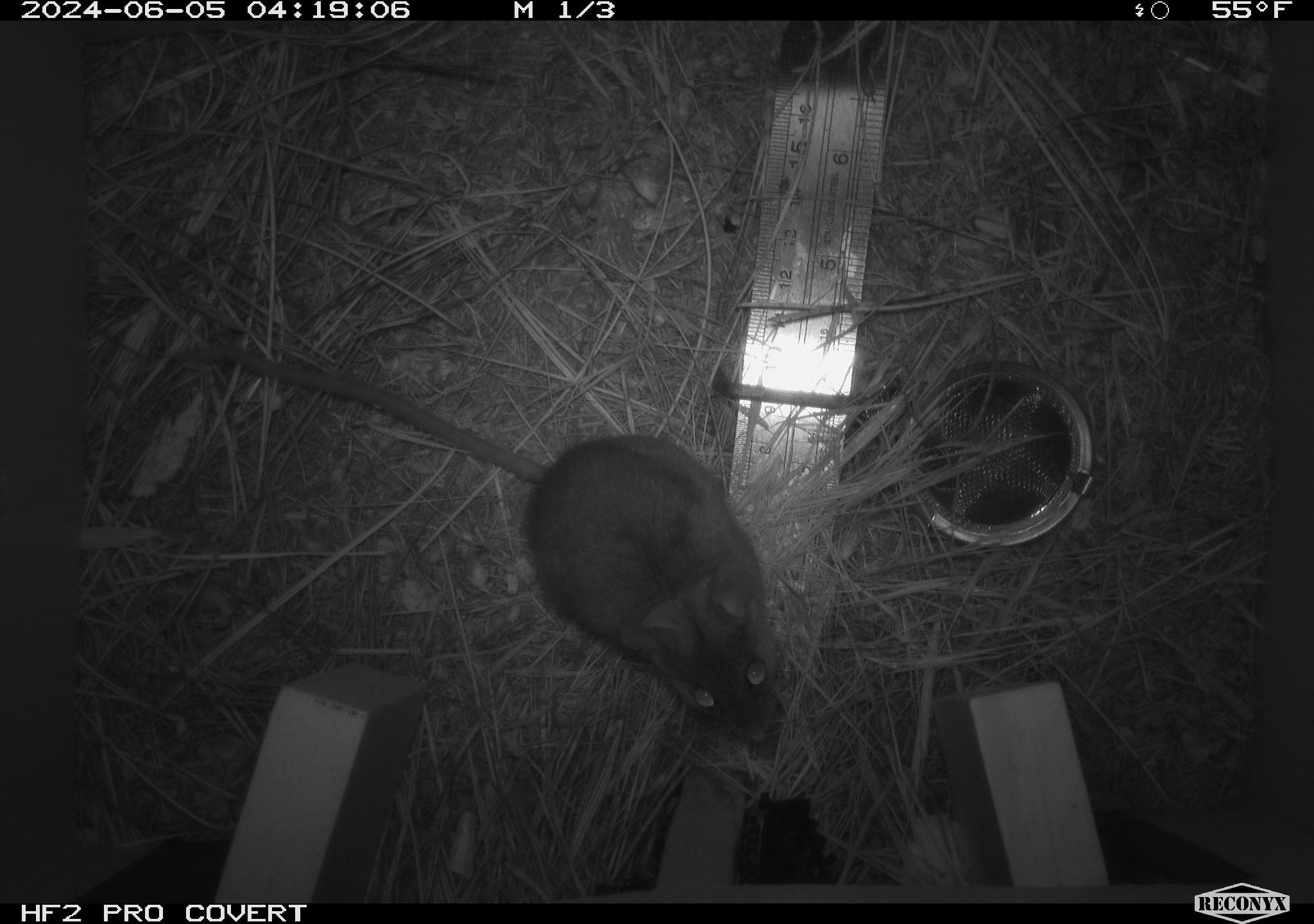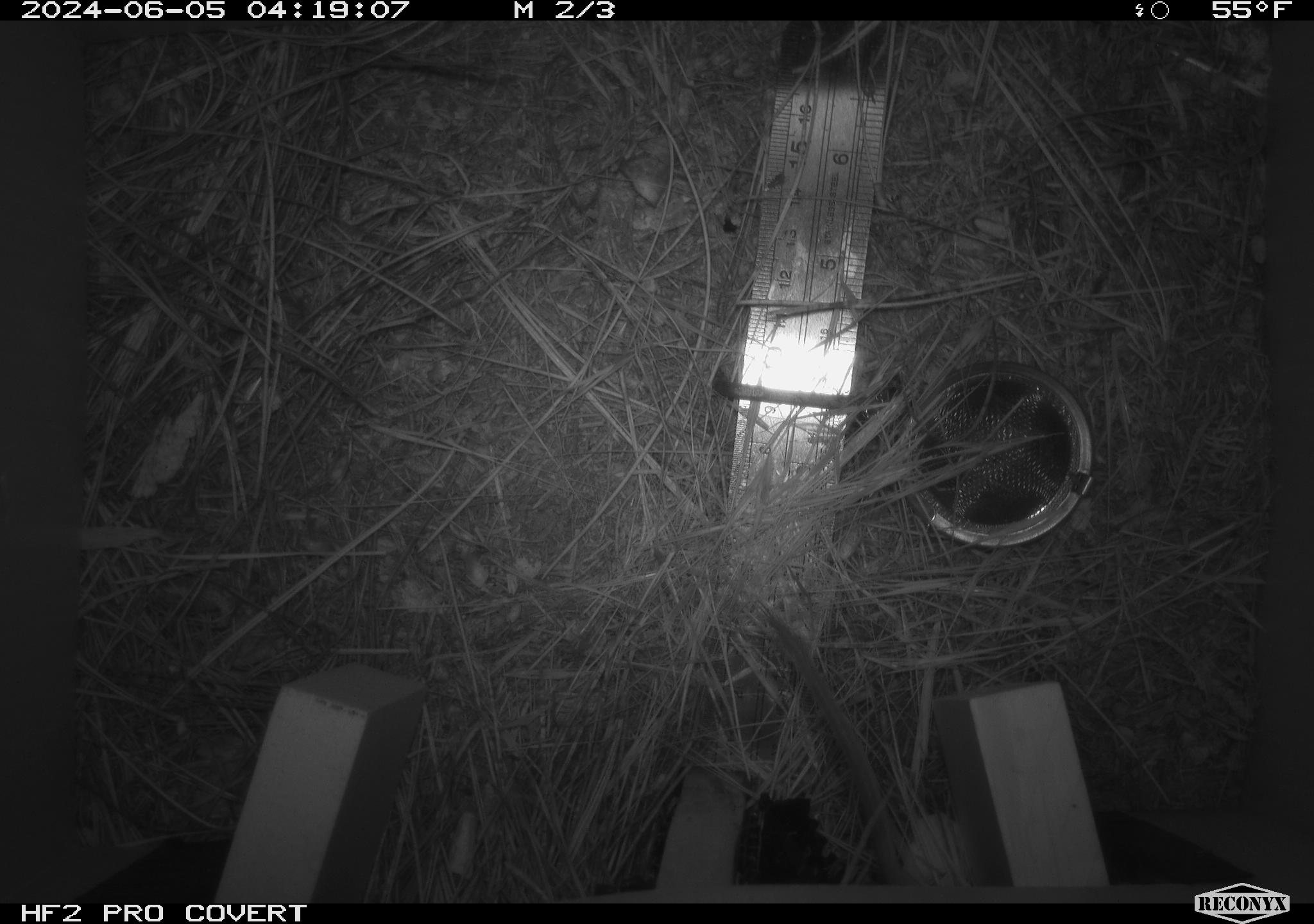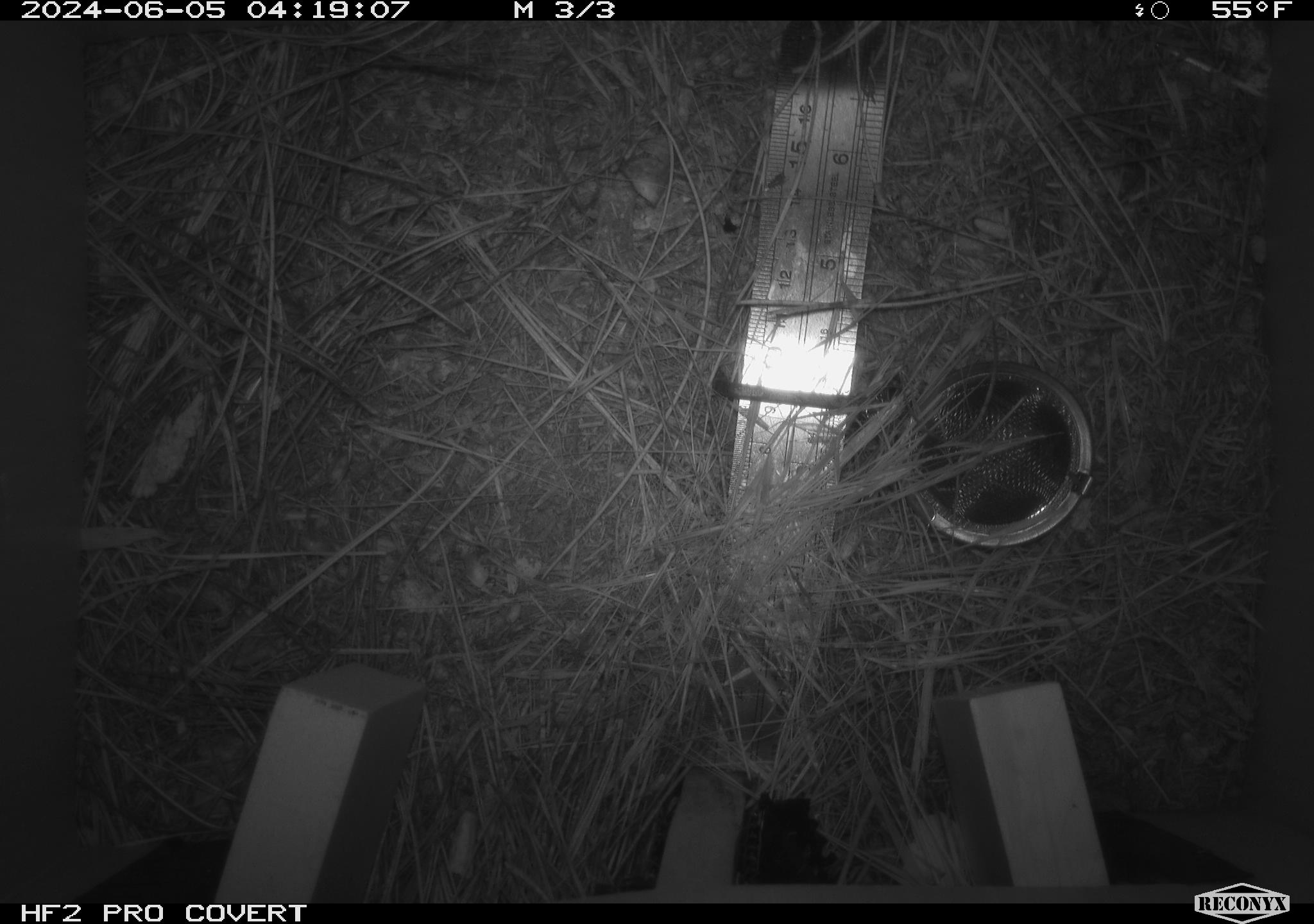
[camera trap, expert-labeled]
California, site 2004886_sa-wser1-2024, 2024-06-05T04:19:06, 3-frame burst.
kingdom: Animalia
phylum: Chordata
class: Mammalia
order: Rodentia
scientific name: Rodentia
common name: mouse species